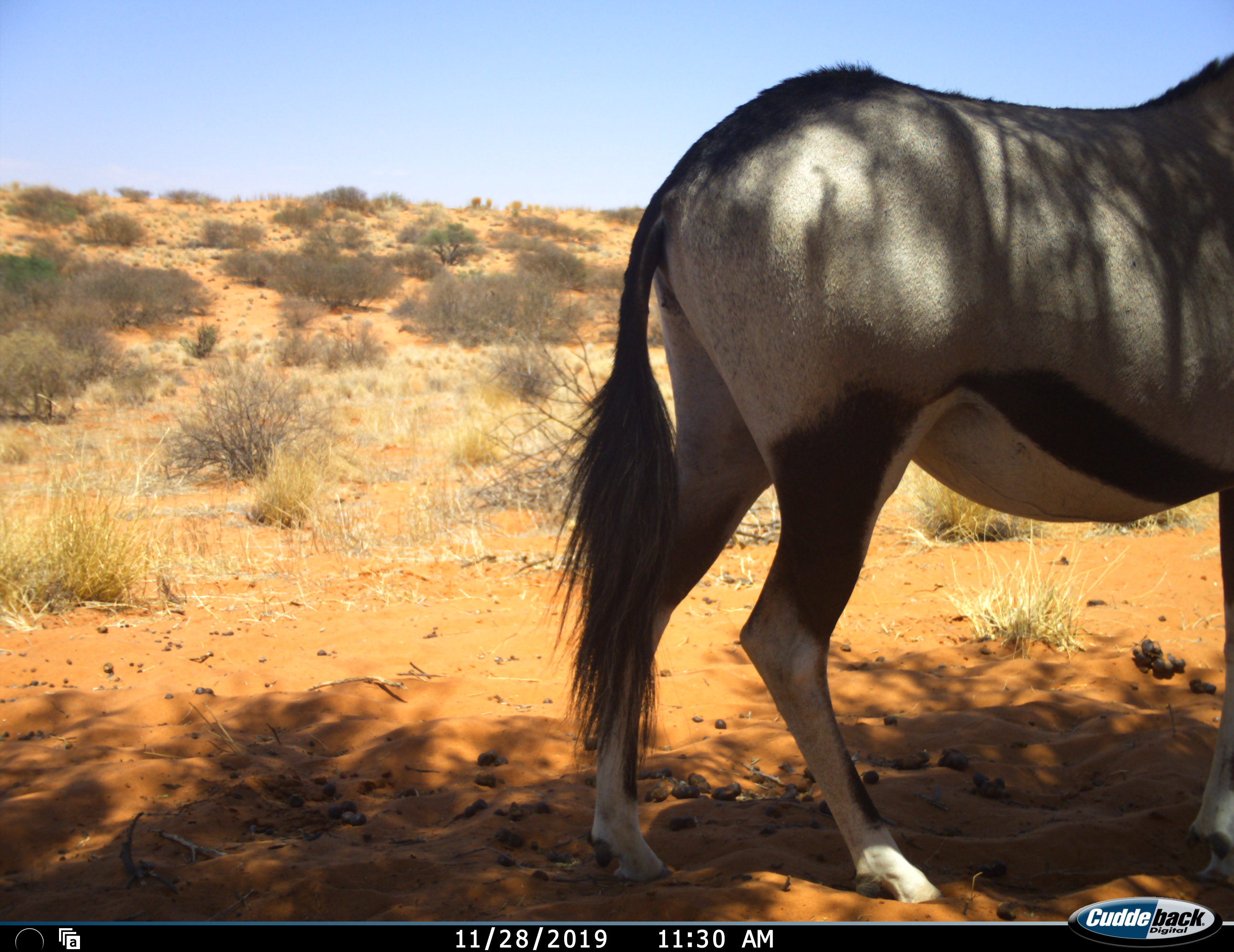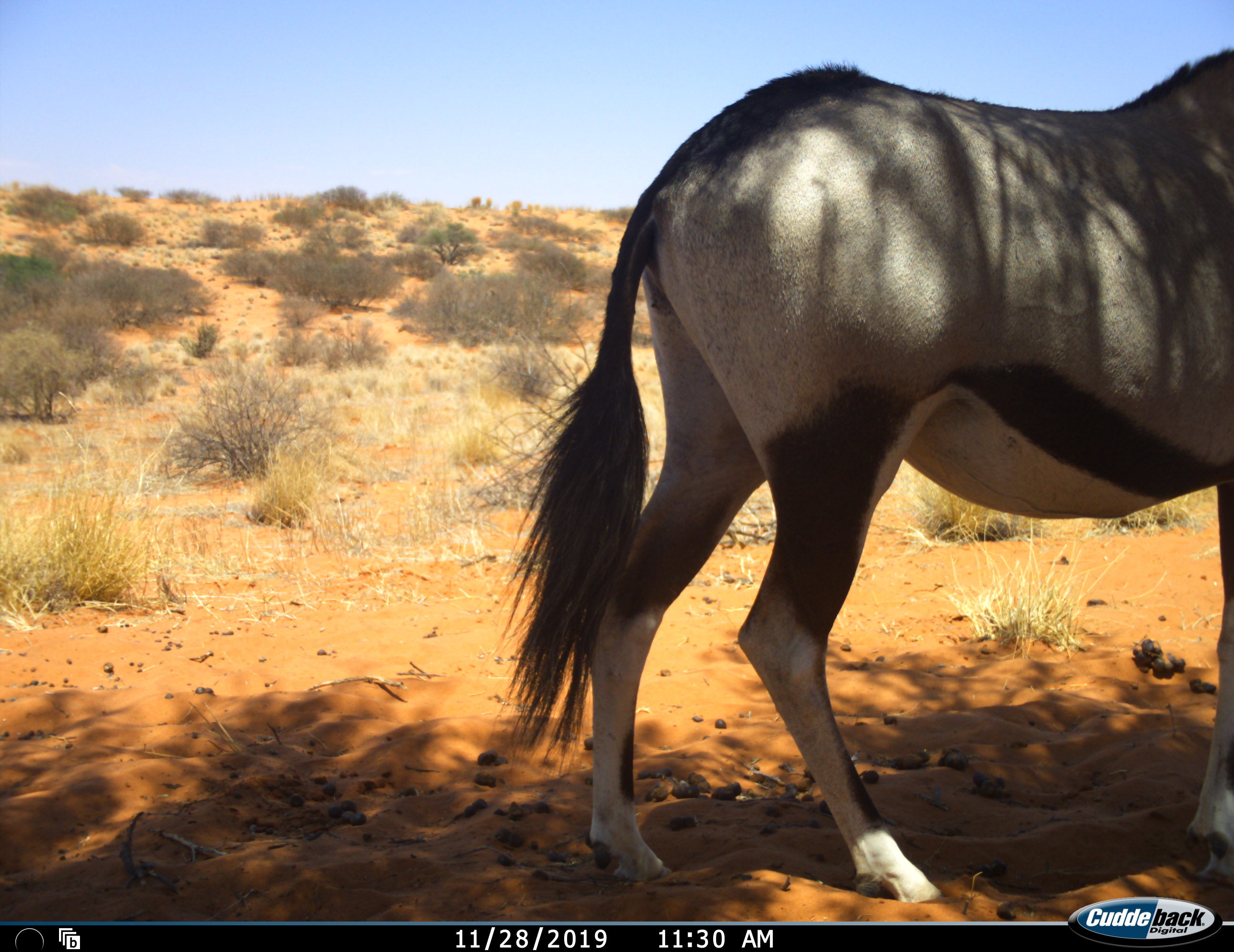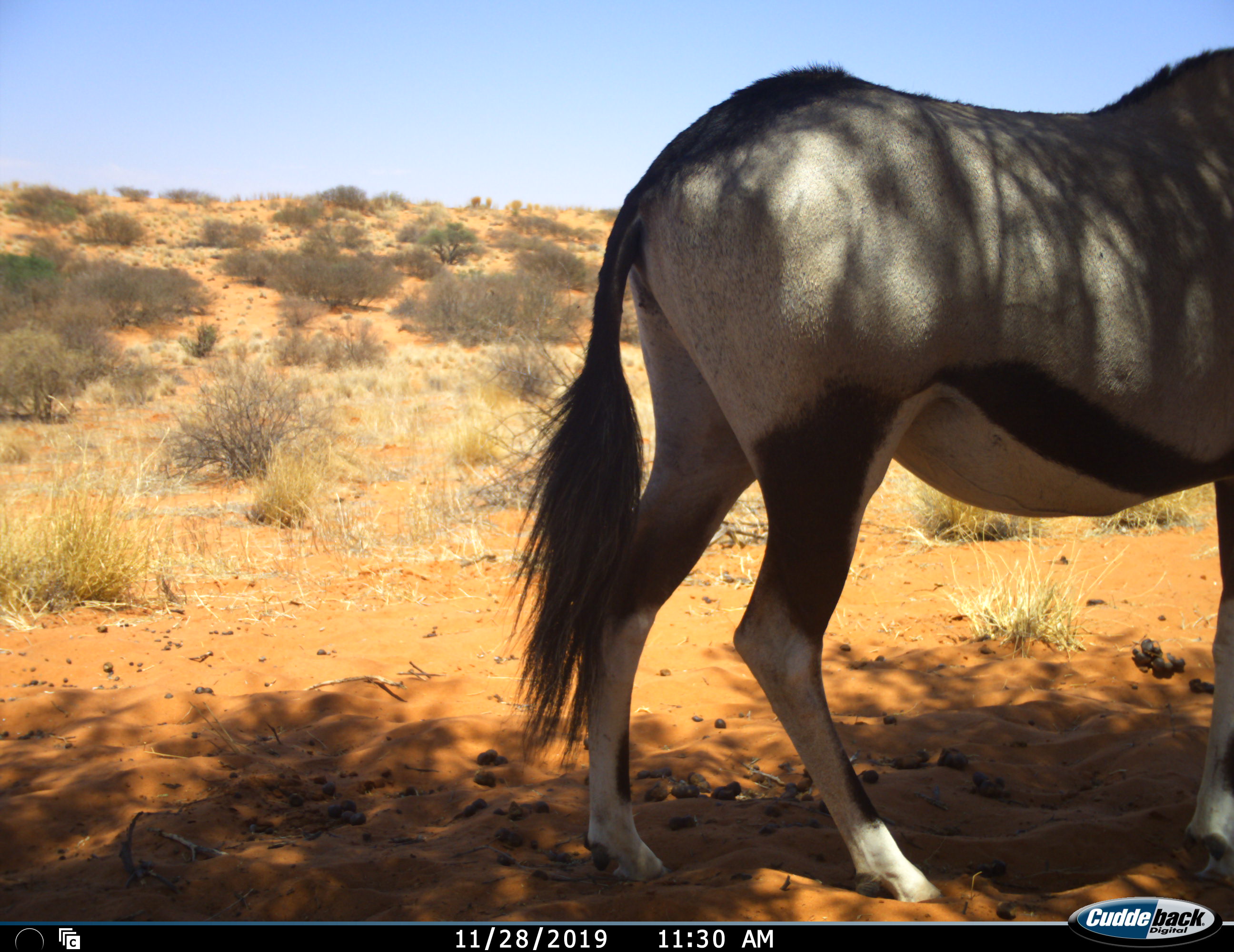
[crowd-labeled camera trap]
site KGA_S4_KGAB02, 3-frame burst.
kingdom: Animalia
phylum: Chordata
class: Mammalia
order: Artiodactyla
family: Bovidae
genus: Oryx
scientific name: Oryx gazella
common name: gemsbok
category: oryx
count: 1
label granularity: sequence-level